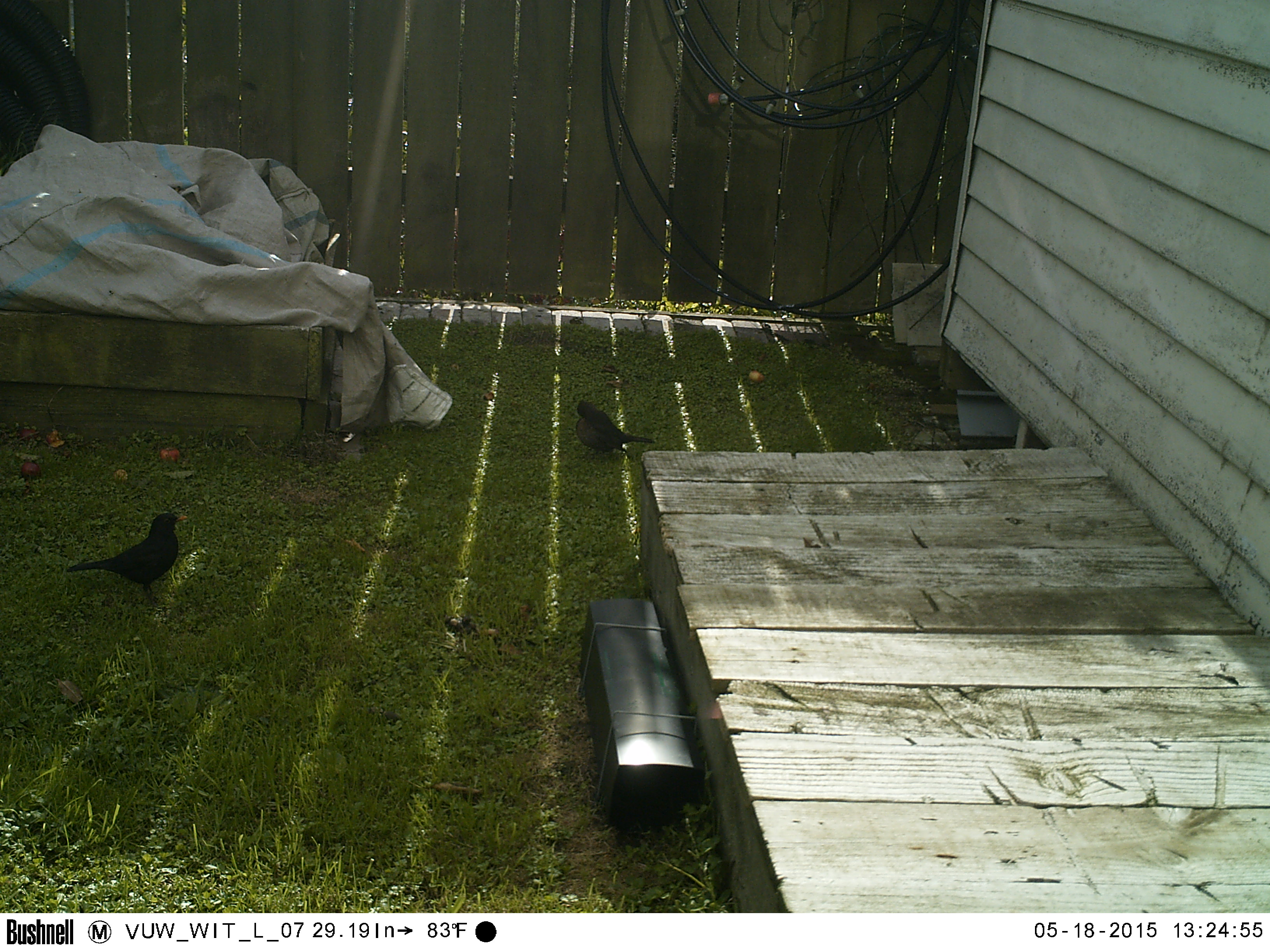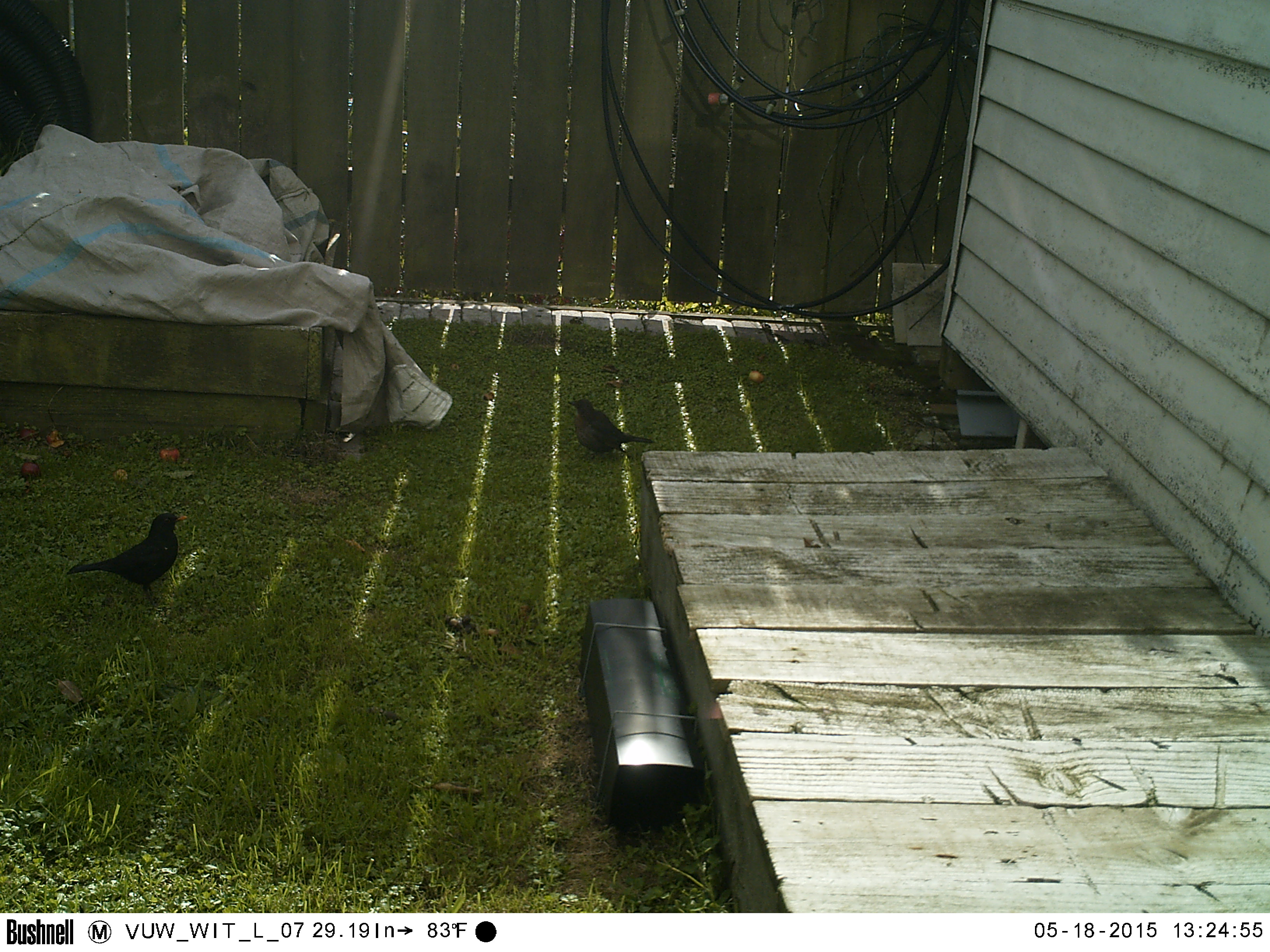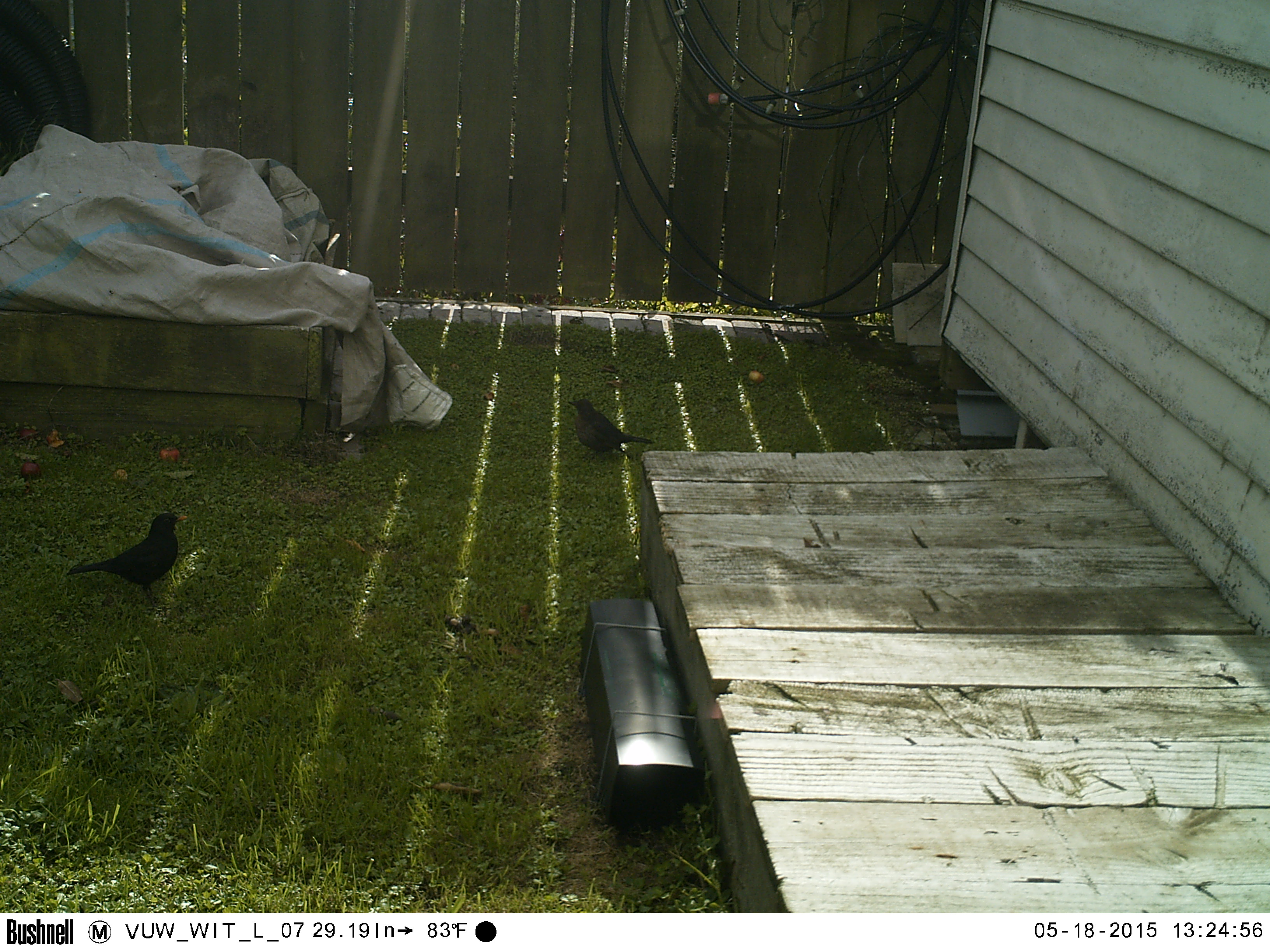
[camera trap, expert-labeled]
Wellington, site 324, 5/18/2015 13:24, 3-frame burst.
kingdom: Animalia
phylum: Chordata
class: Aves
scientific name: Aves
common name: bird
Bird (Aves).